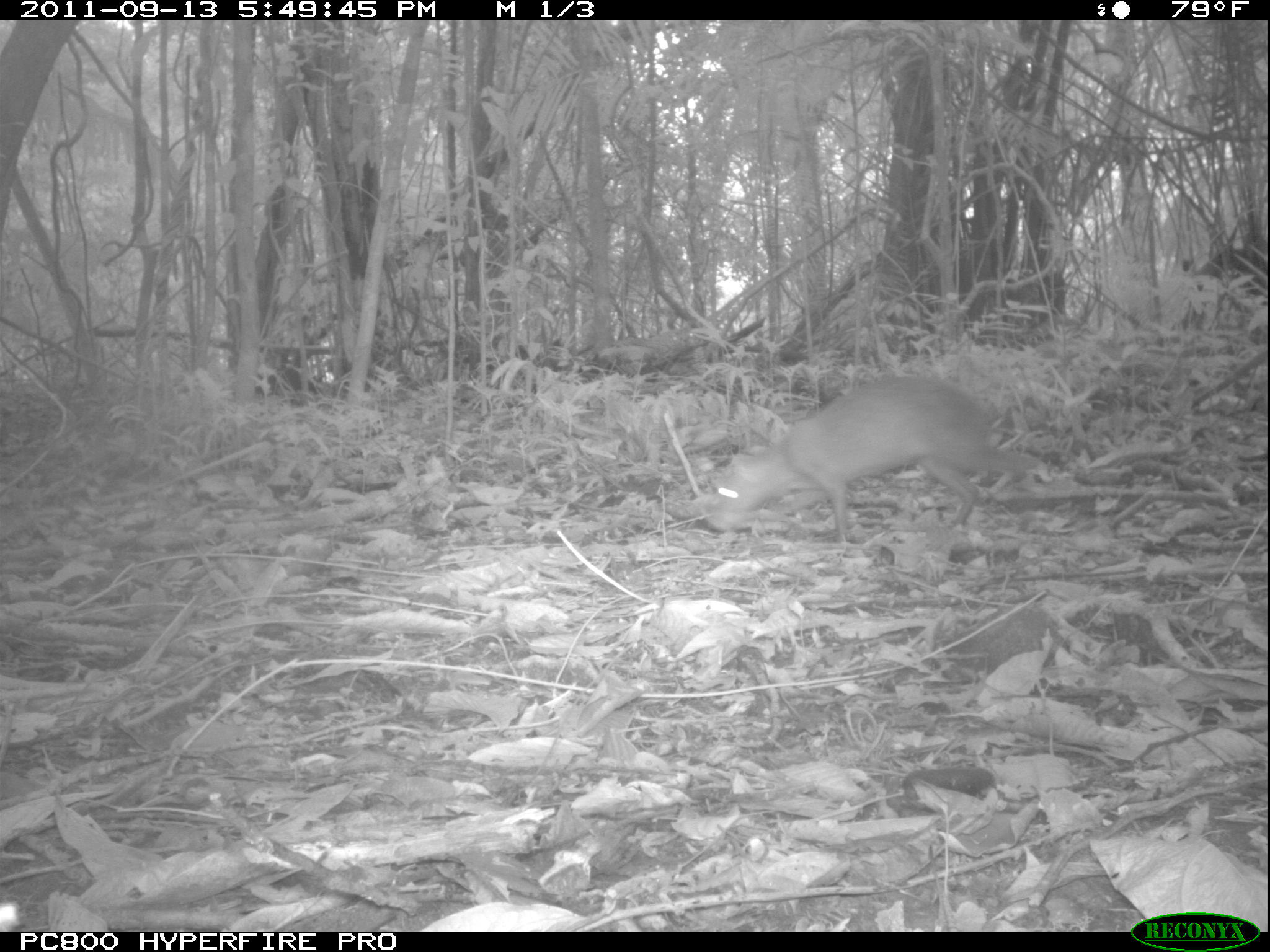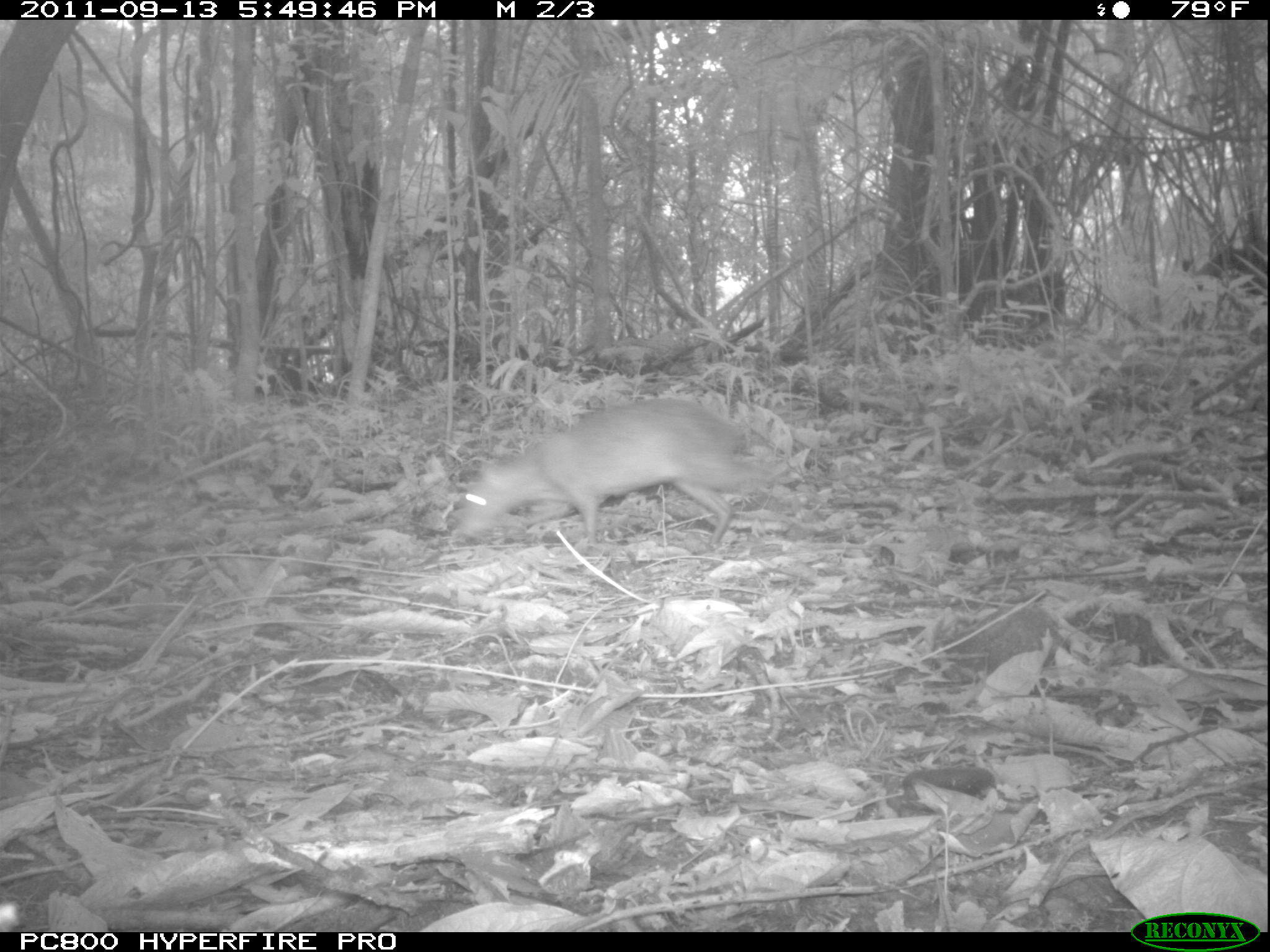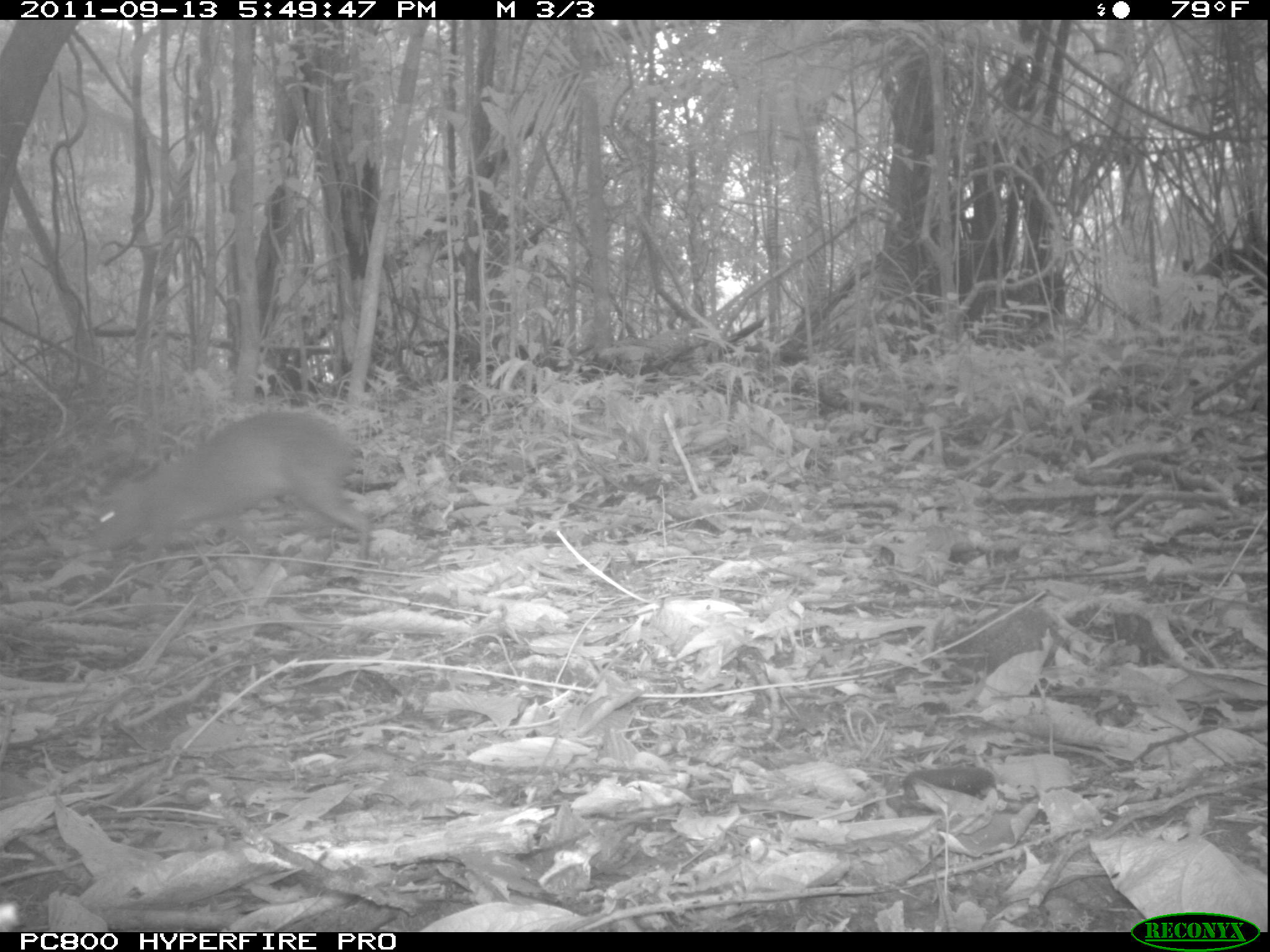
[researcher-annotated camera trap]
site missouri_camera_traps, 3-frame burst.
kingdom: Animalia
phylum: Chordata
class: Mammalia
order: Rodentia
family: Dasyproctidae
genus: Dasyprocta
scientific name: Dasyprocta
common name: agouti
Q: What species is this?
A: Agouti (Dasyprocta).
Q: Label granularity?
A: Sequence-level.